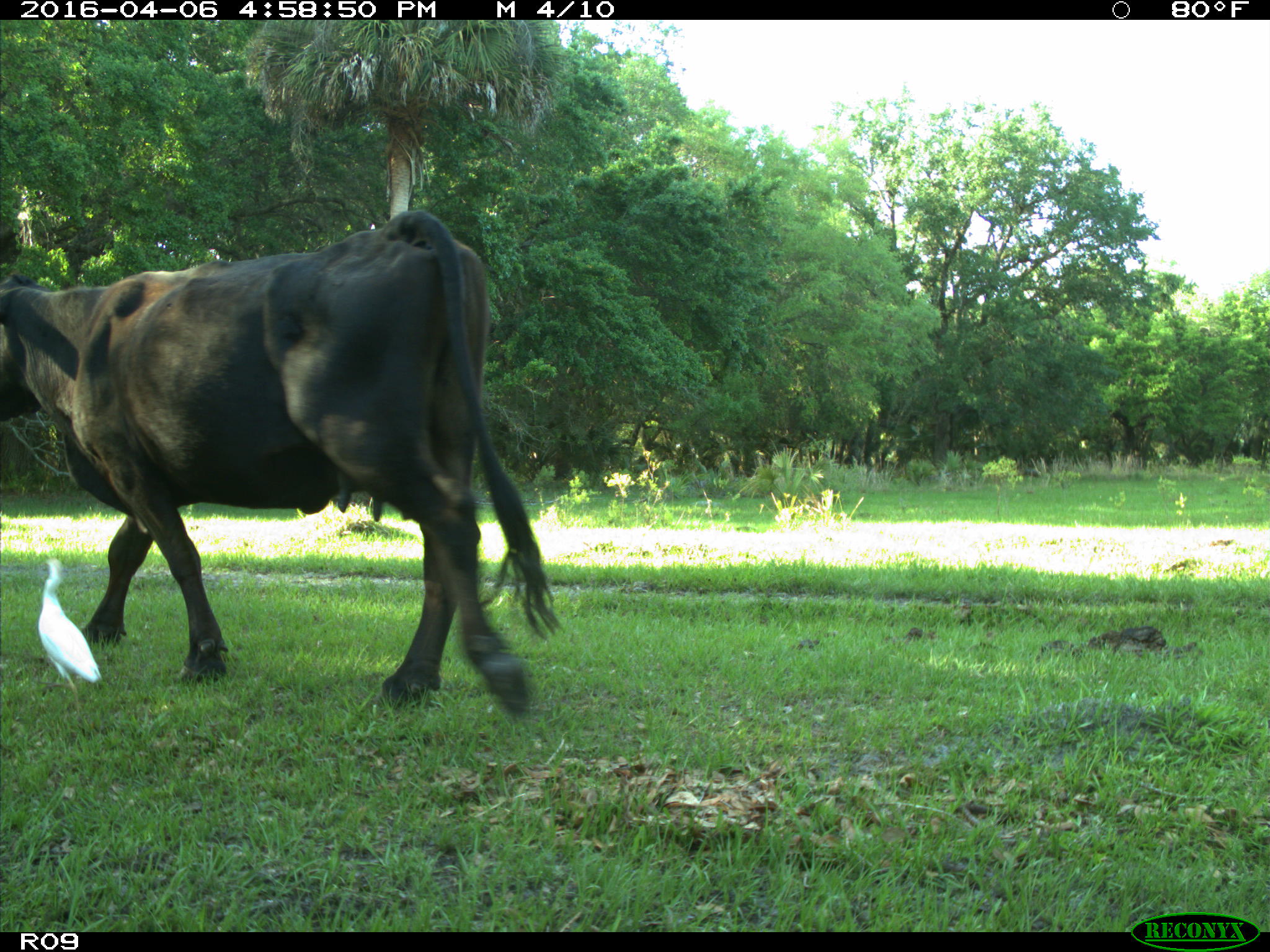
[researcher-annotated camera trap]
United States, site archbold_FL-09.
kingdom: Animalia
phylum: Chordata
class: Mammalia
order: Artiodactyla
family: Bovidae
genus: Bos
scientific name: Bos taurus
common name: domestic cow